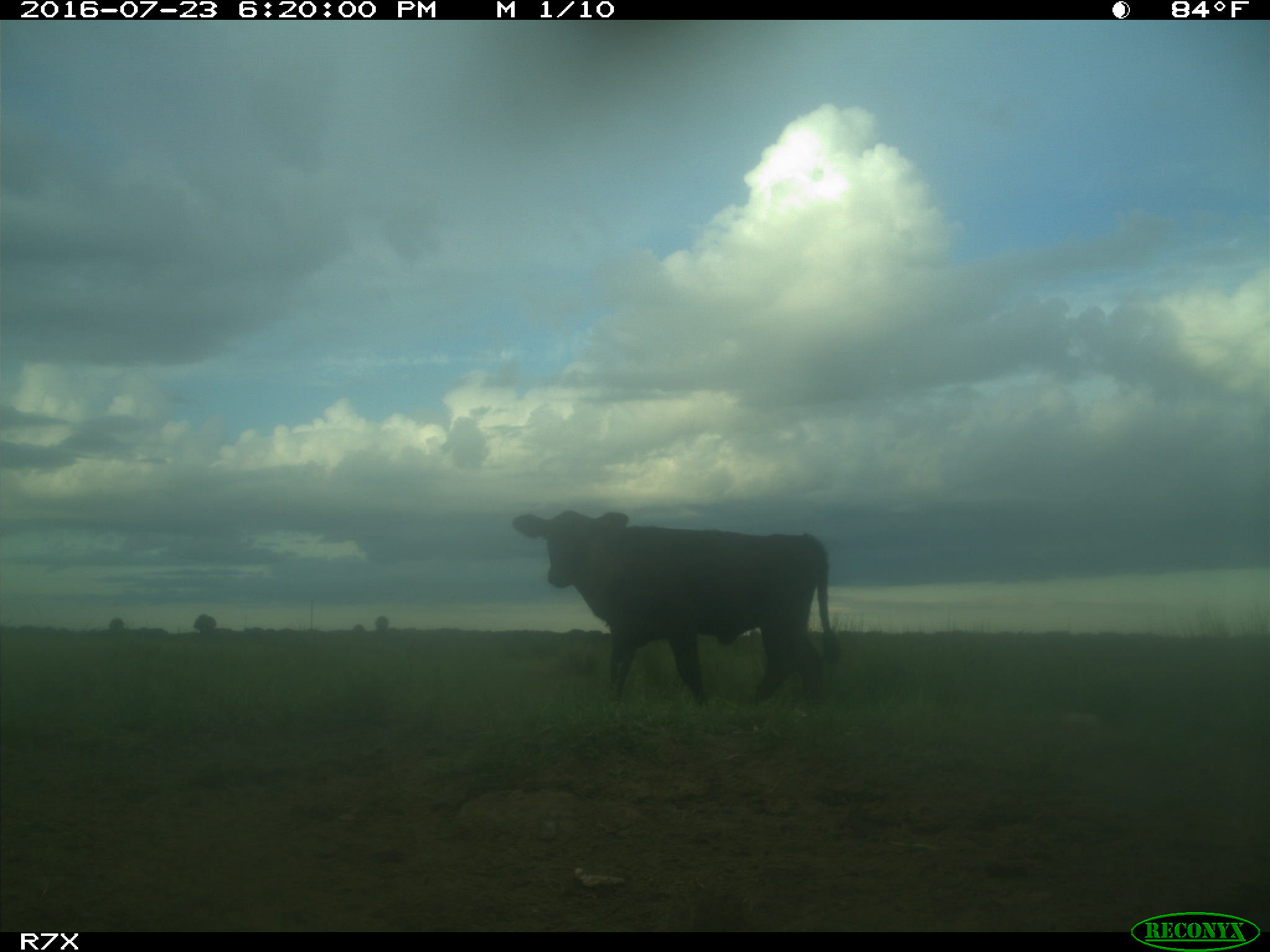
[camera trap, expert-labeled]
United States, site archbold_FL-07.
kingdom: Animalia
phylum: Chordata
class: Mammalia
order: Artiodactyla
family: Bovidae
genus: Bos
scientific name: Bos taurus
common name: domestic cow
Bos taurus (domestic cow).